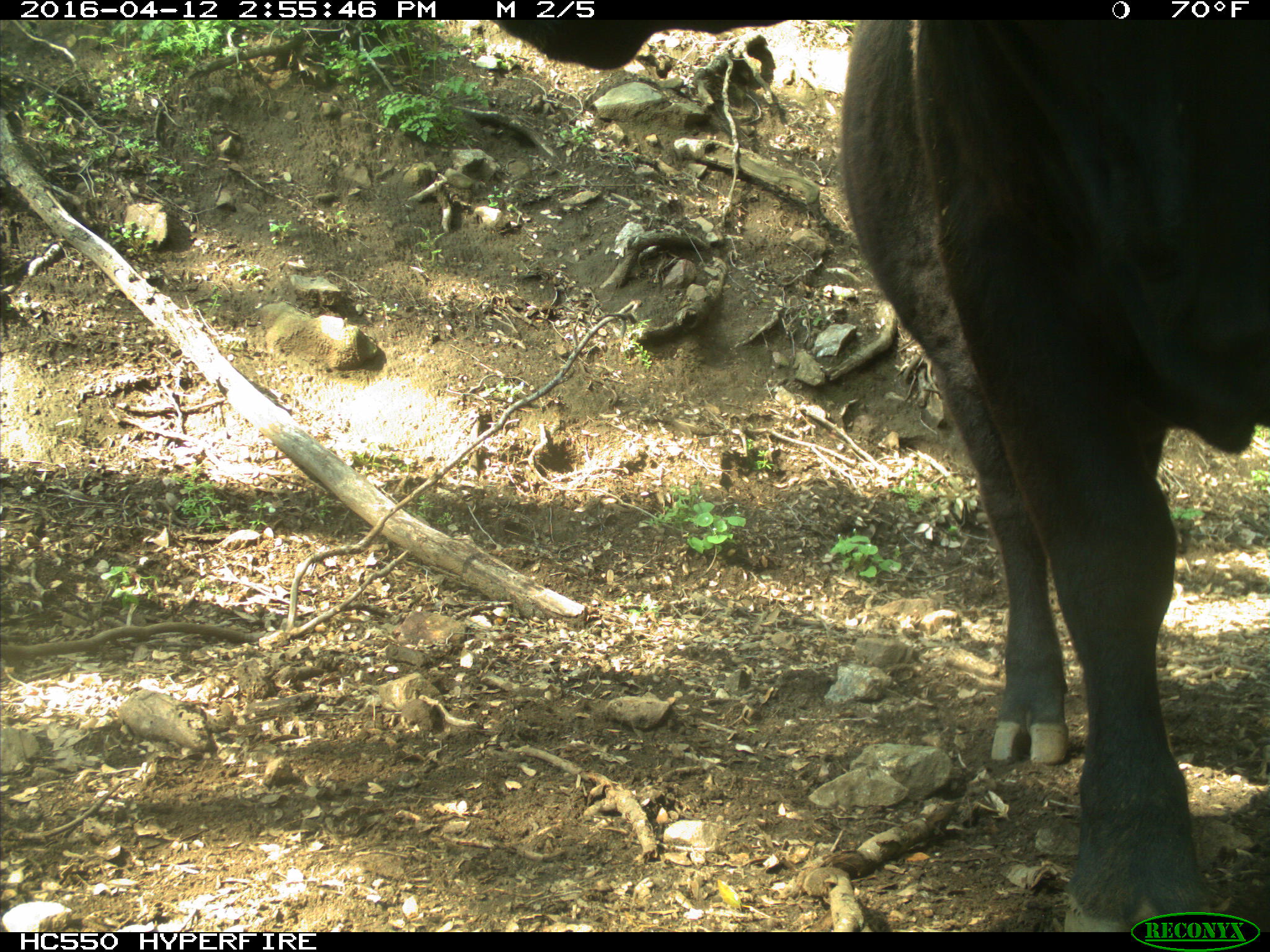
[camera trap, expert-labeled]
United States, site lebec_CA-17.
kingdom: Animalia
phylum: Chordata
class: Mammalia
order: Artiodactyla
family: Bovidae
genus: Bos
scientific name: Bos taurus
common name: domestic cow